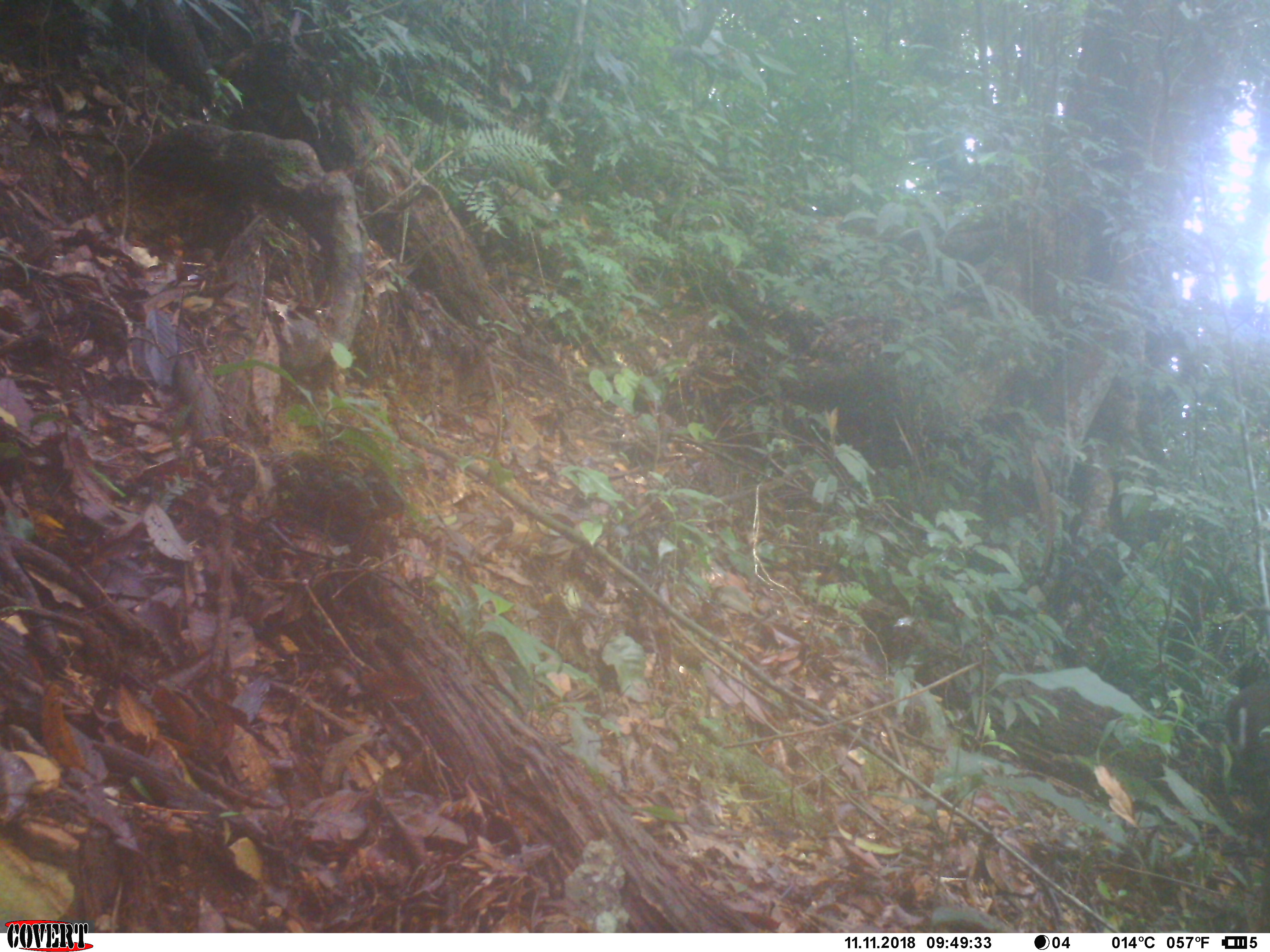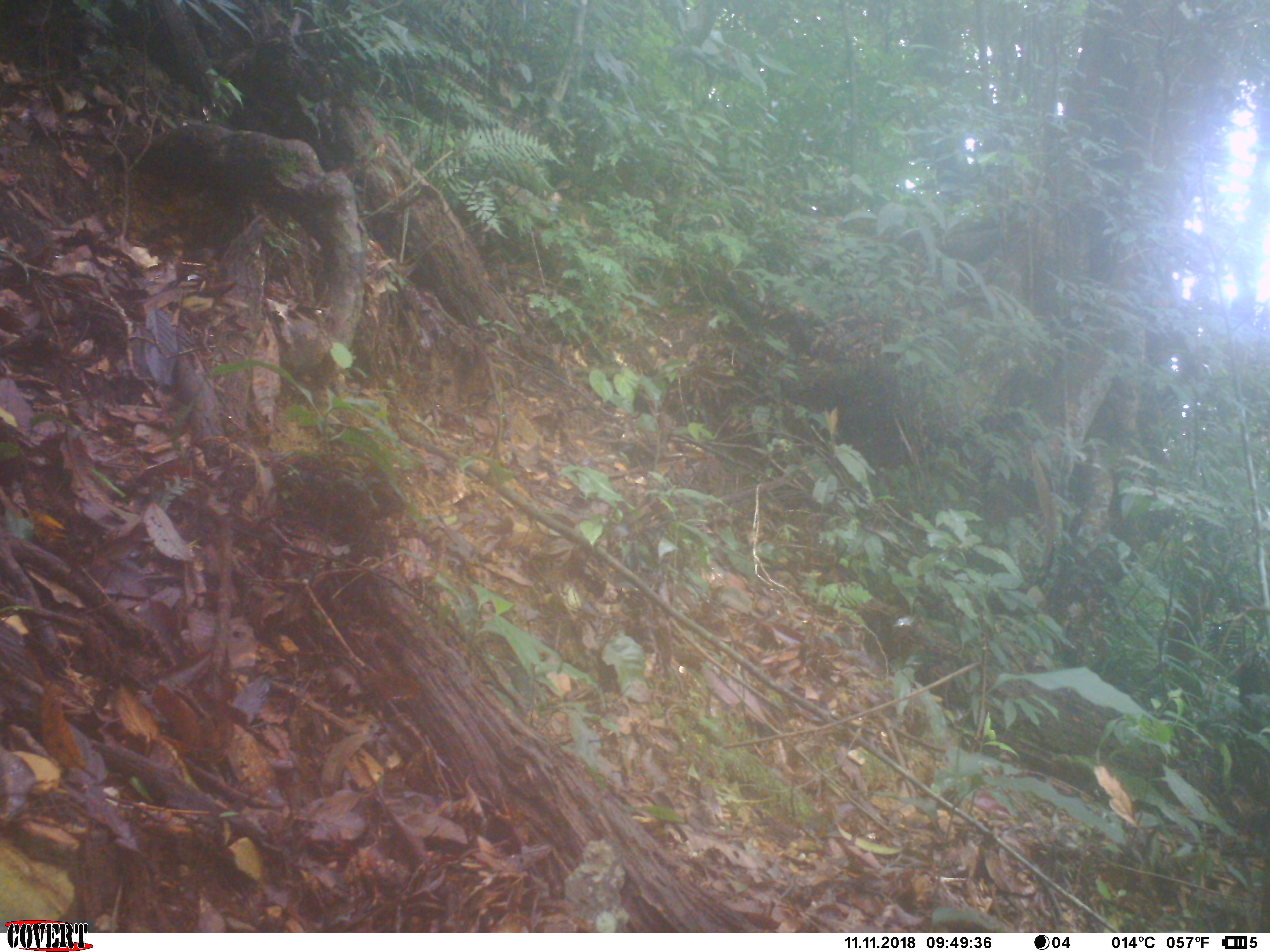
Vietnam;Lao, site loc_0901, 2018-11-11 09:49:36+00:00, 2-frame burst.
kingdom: Animalia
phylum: Chordata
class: Mammalia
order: Artiodactyla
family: Cervidae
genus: Muntiacus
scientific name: Muntiacus rooseveltorum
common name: roosevelt's muntjac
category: roosevelts muntjac group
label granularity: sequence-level